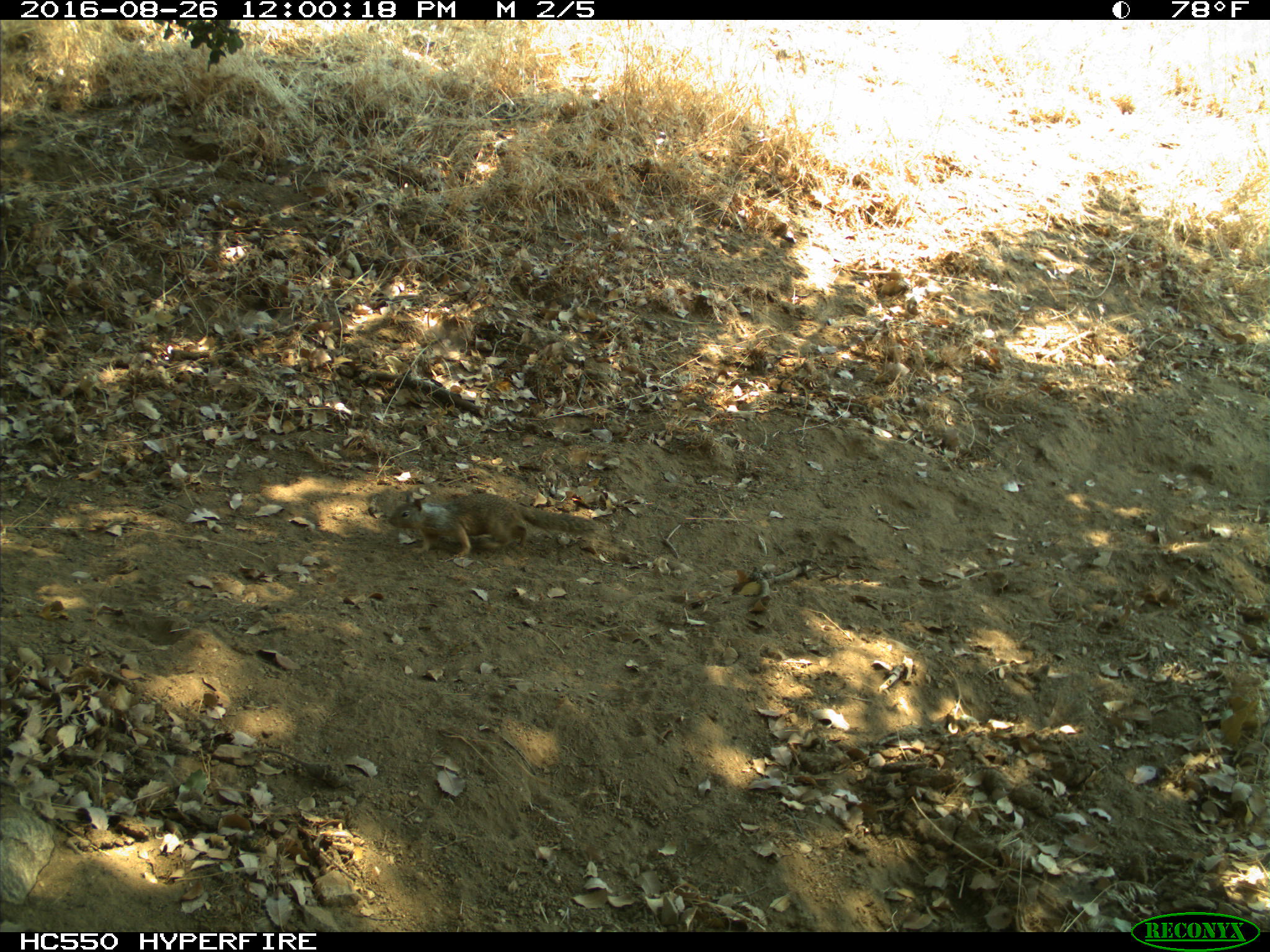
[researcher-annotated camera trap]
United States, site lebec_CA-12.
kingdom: Animalia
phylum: Chordata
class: Mammalia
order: Rodentia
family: Sciuridae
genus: Otospermophilus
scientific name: Otospermophilus beecheyi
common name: california ground squirrel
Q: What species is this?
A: Otospermophilus beecheyi (california ground squirrel).